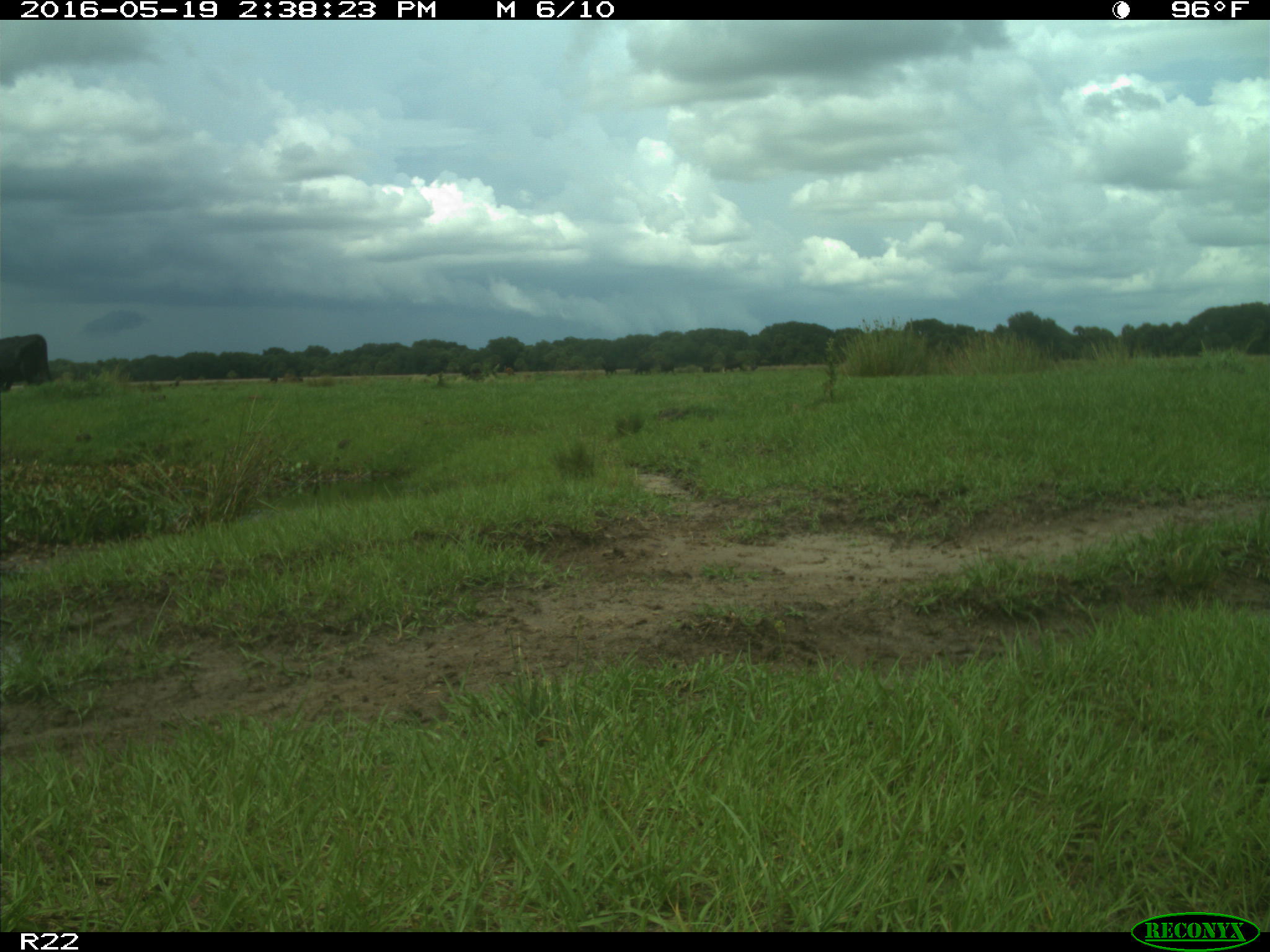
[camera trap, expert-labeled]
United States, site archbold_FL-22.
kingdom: Animalia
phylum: Chordata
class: Mammalia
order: Artiodactyla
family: Bovidae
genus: Bos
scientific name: Bos taurus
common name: domestic cow